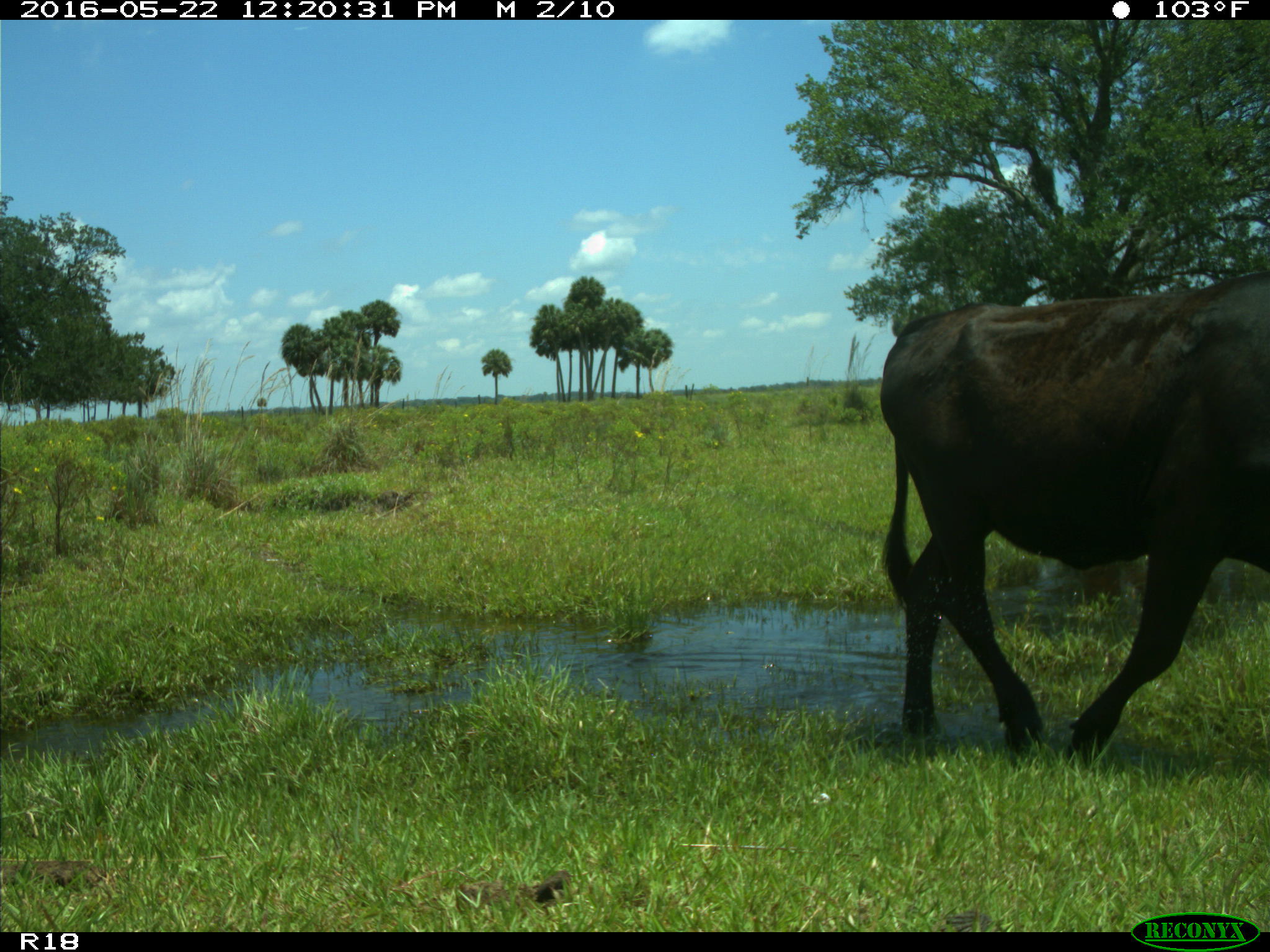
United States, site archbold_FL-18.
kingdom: Animalia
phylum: Chordata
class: Mammalia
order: Artiodactyla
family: Bovidae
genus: Bos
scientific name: Bos taurus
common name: domestic cow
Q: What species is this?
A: Bos taurus (domestic cow).